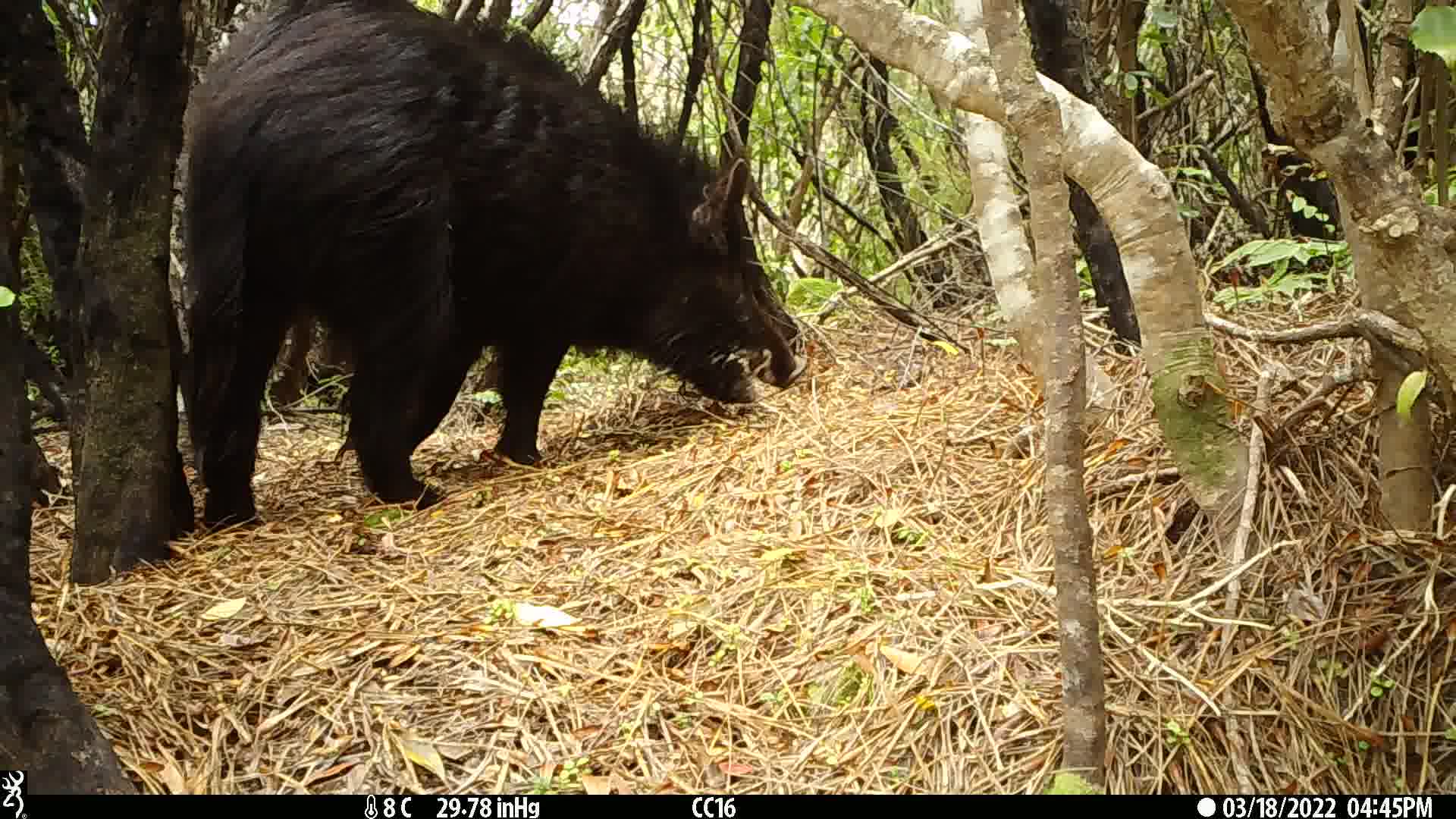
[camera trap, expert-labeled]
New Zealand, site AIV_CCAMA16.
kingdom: Animalia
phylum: Chordata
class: Mammalia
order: Artiodactyla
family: Suidae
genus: Sus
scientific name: Sus scrofa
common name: pig